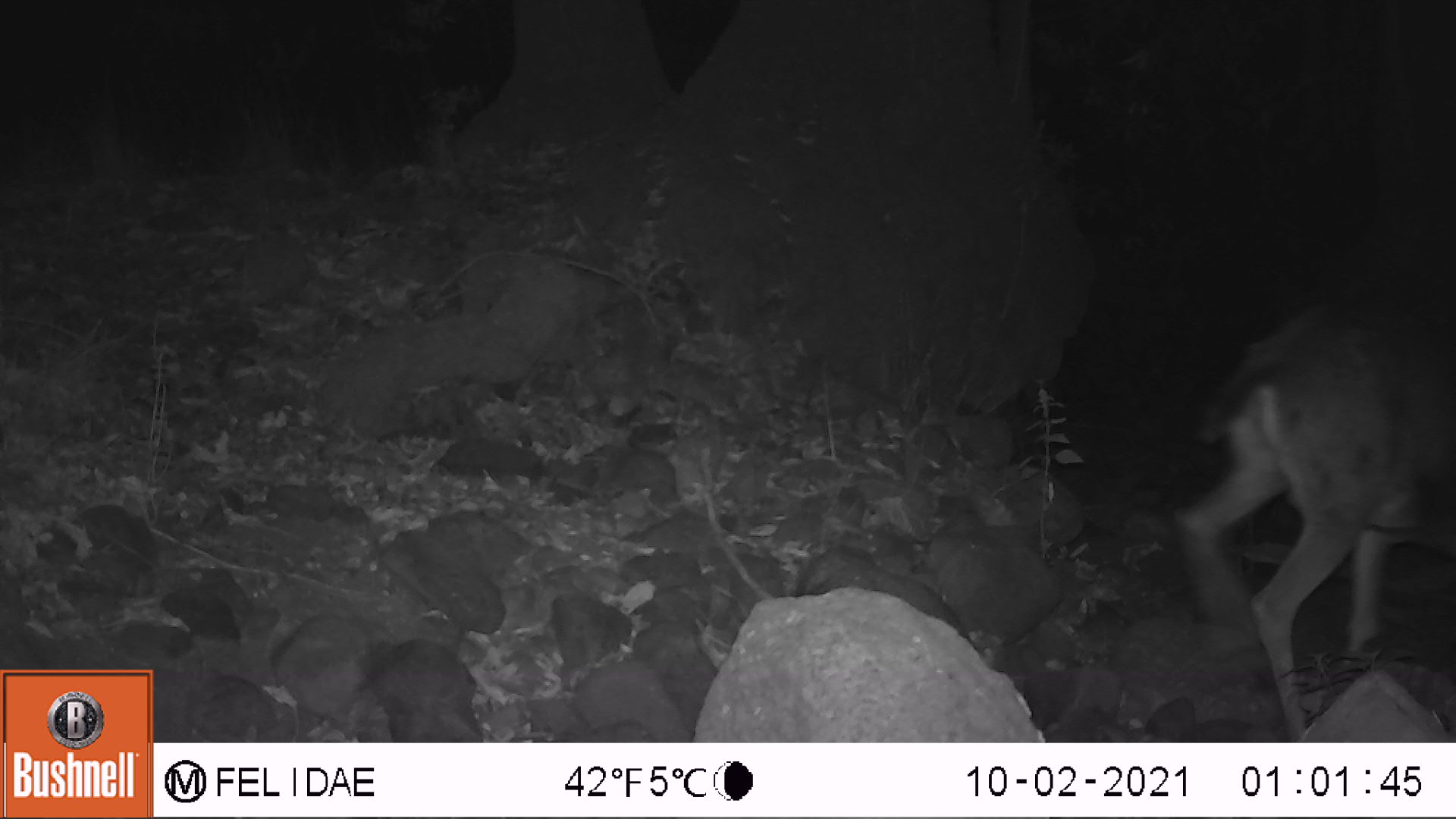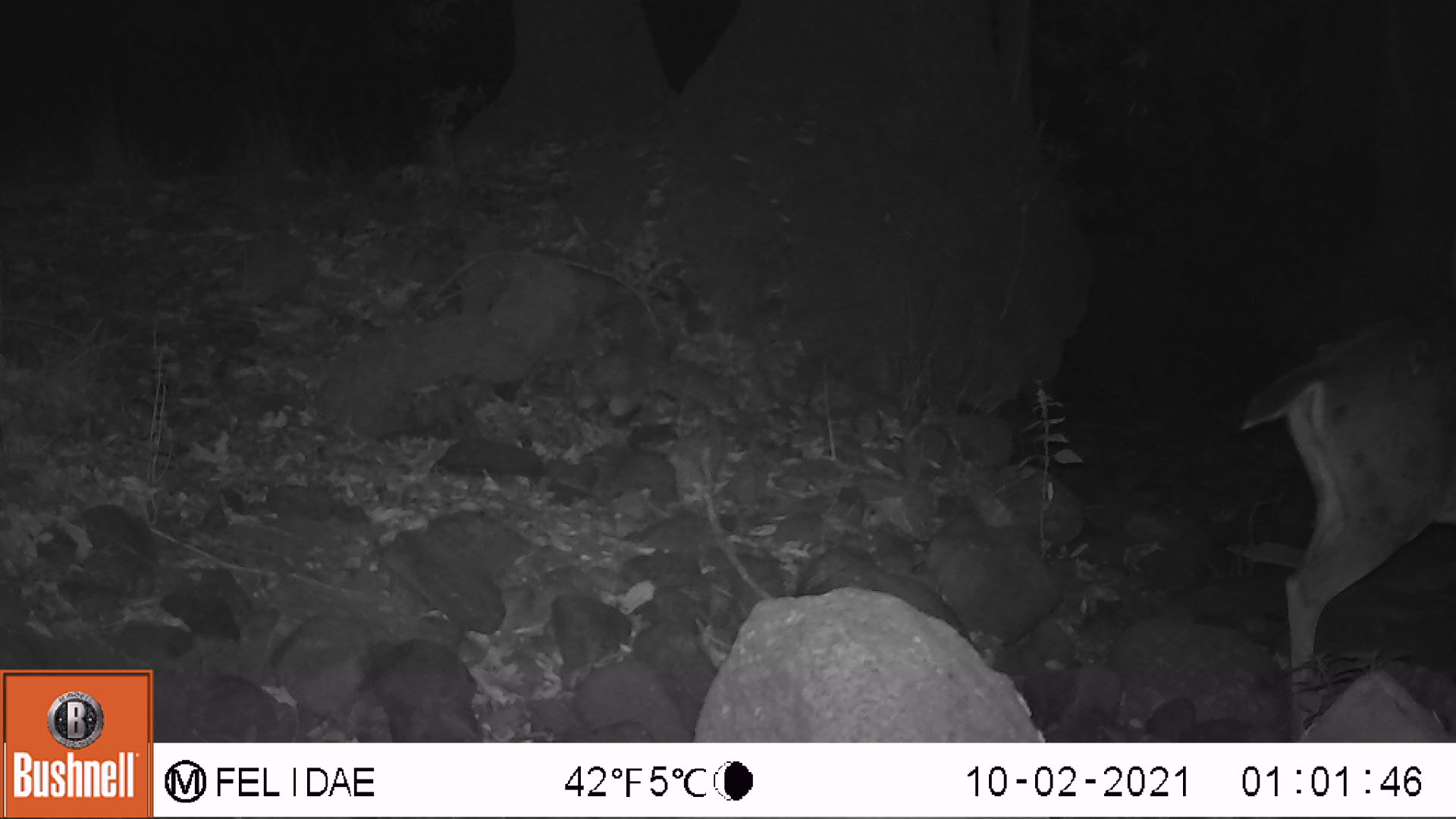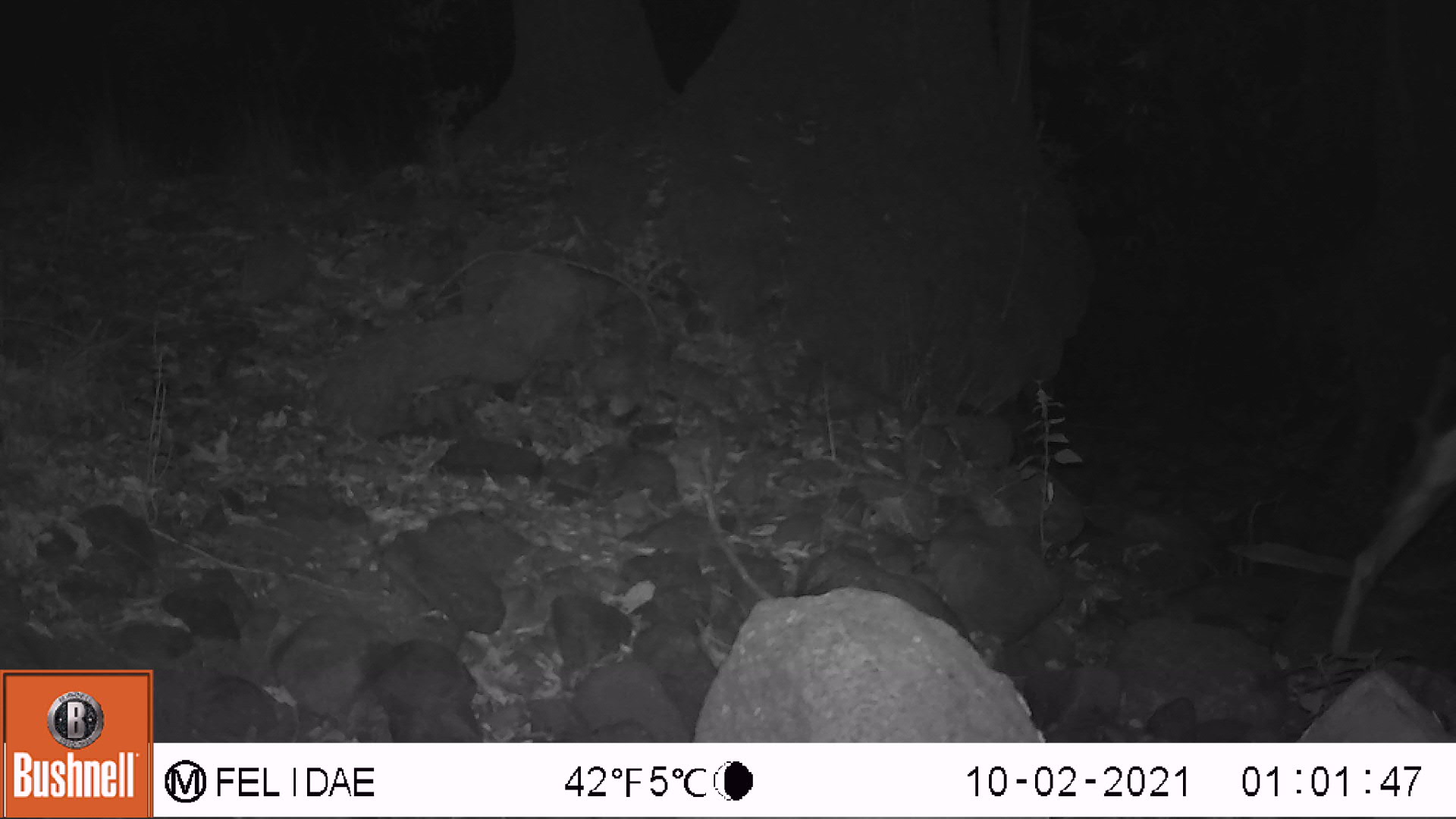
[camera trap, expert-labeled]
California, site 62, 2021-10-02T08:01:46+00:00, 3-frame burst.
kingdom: Animalia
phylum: Chordata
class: Mammalia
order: Artiodactyla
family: Cervidae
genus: Odocoileus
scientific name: Odocoileus hemionus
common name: mule deer